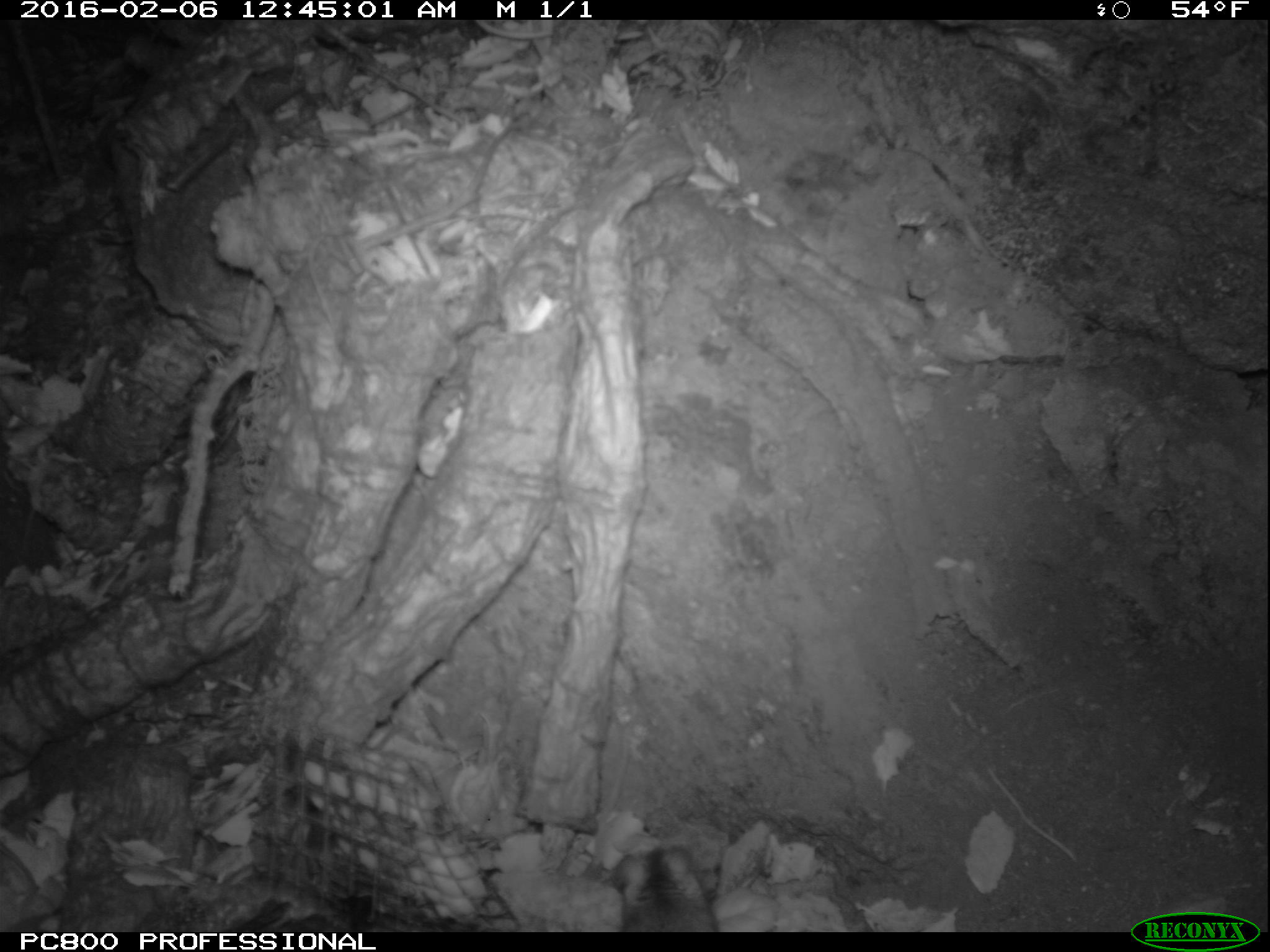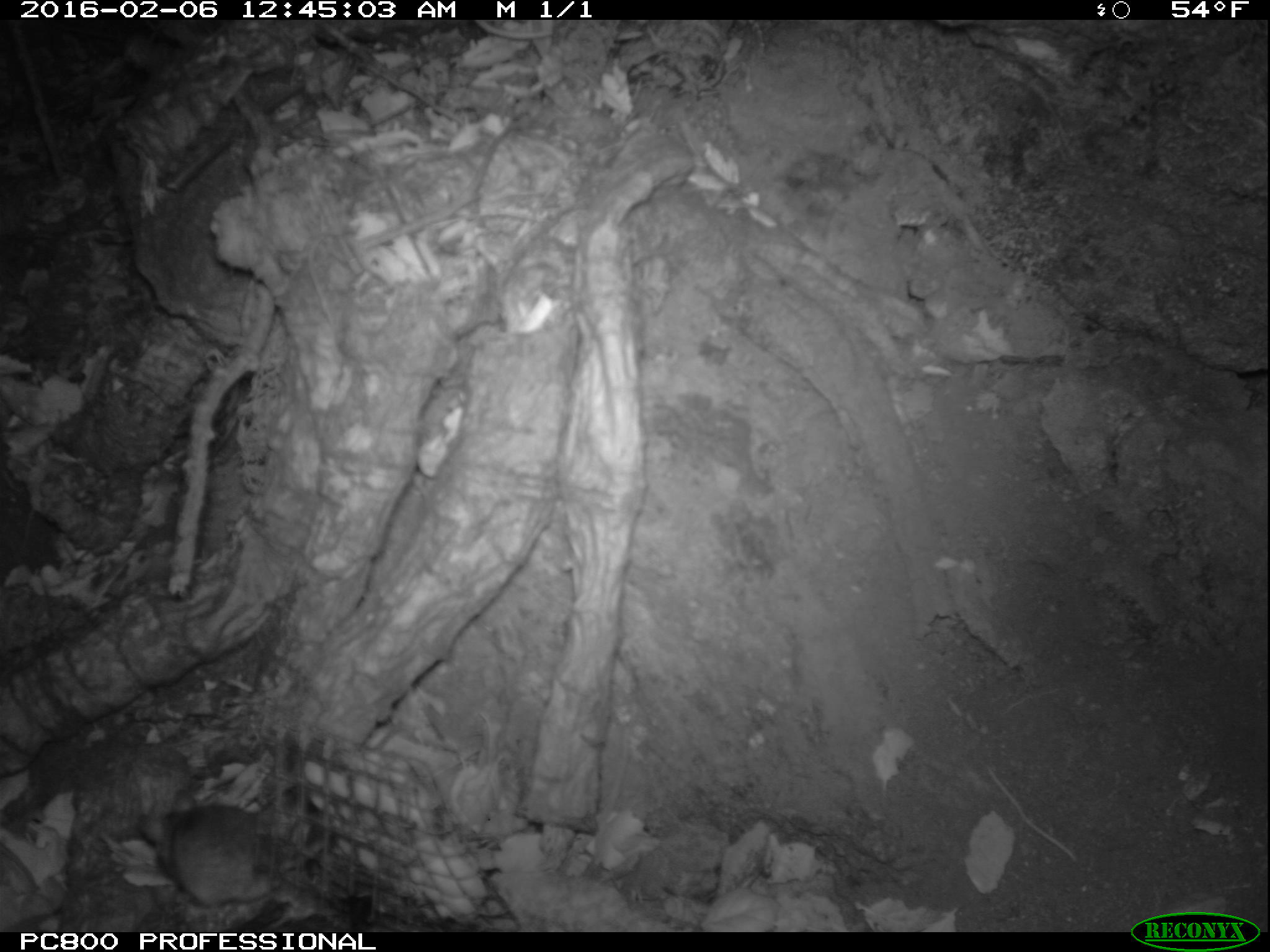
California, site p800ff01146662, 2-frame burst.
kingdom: Animalia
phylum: Chordata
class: Mammalia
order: Rodentia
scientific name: Rodentia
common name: rodent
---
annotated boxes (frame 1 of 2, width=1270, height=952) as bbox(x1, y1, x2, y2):
rodent: bbox(611, 843, 717, 932)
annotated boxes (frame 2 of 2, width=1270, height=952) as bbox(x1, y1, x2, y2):
rodent: bbox(137, 790, 283, 906)